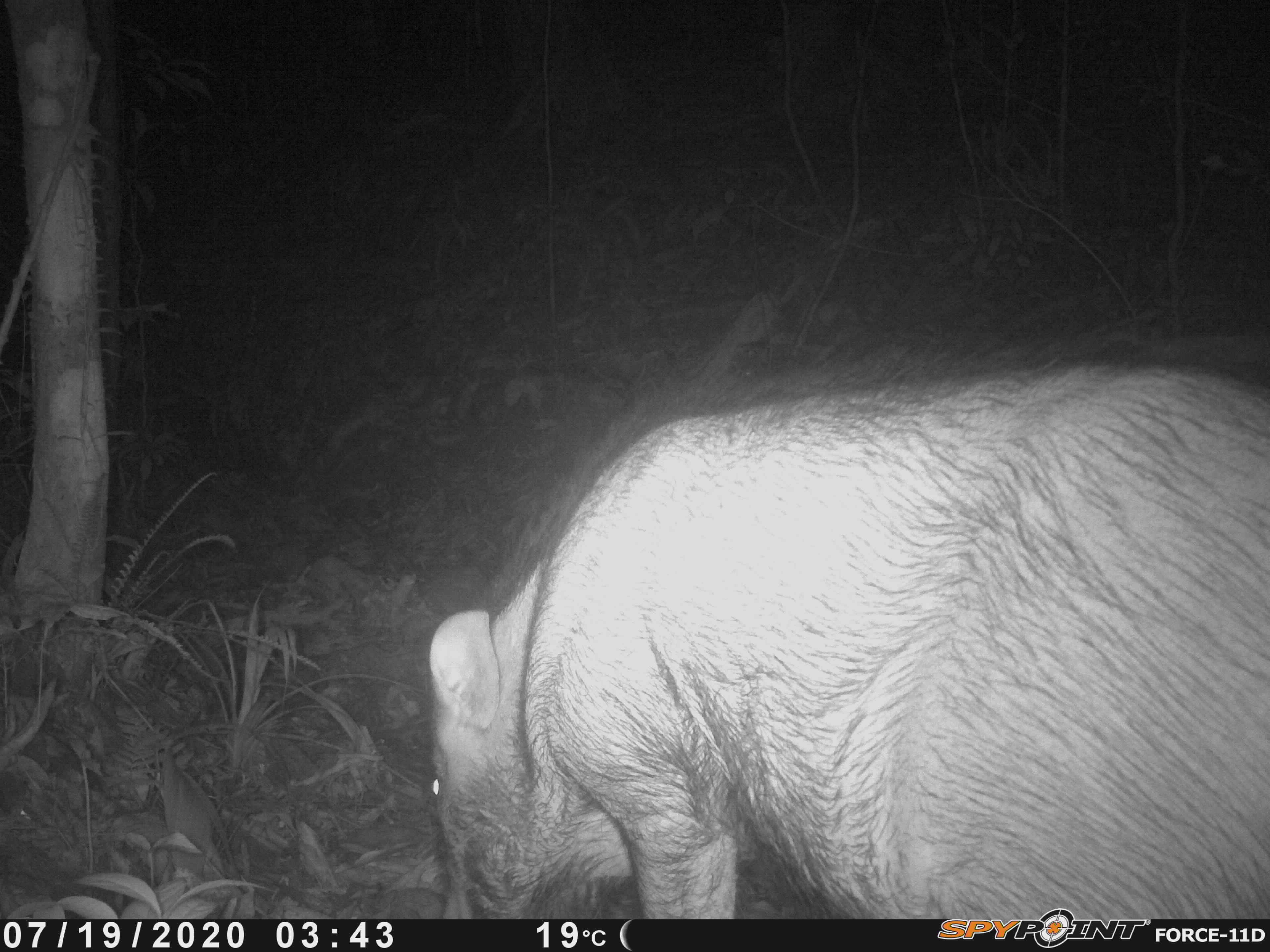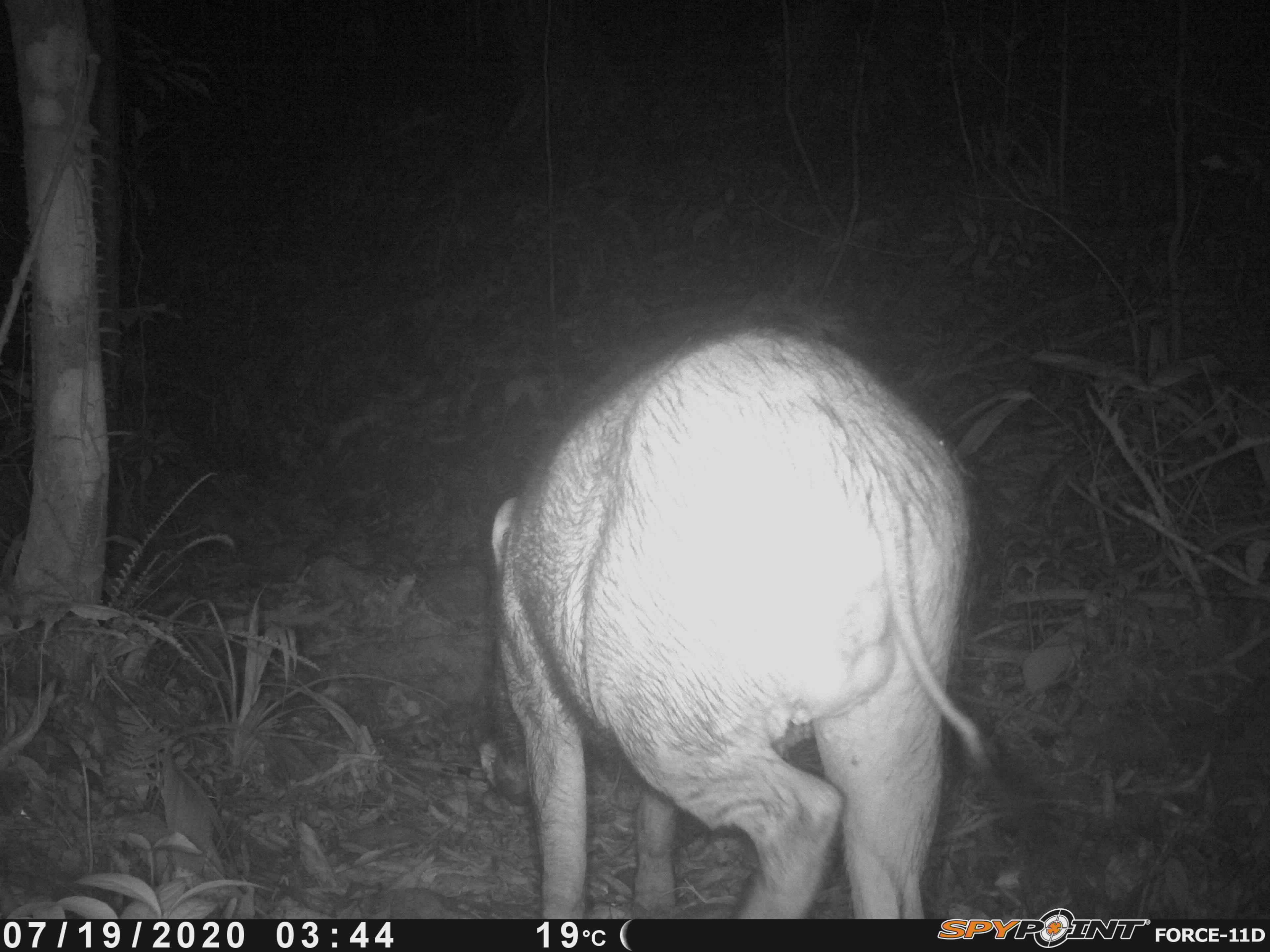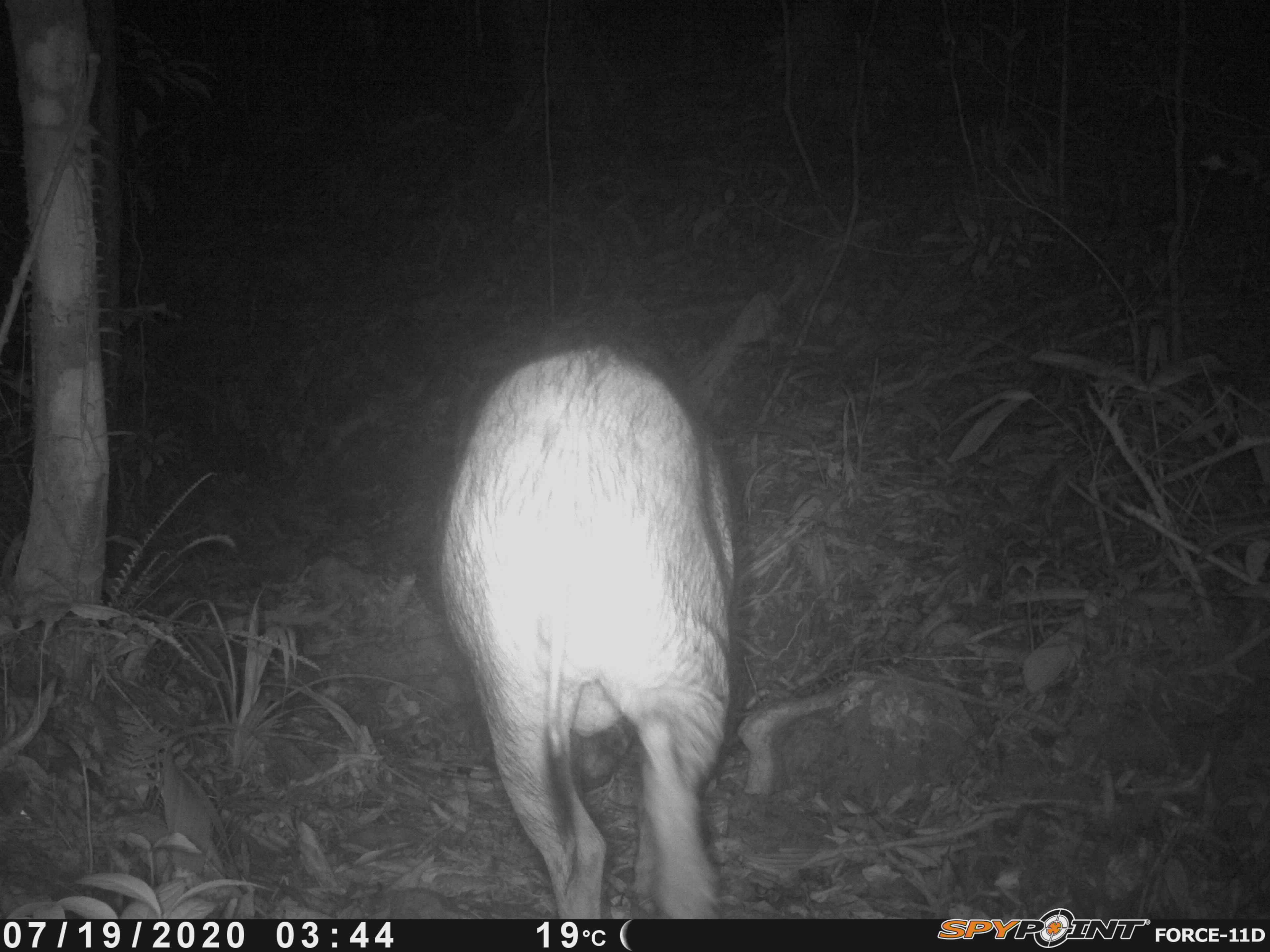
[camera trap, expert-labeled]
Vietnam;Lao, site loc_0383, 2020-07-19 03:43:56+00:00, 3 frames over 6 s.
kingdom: Animalia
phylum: Chordata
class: Mammalia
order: Artiodactyla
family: Suidae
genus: Sus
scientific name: Sus scrofa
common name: eurasian wild pig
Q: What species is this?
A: Eurasian wild pig (Sus scrofa).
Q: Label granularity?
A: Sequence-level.